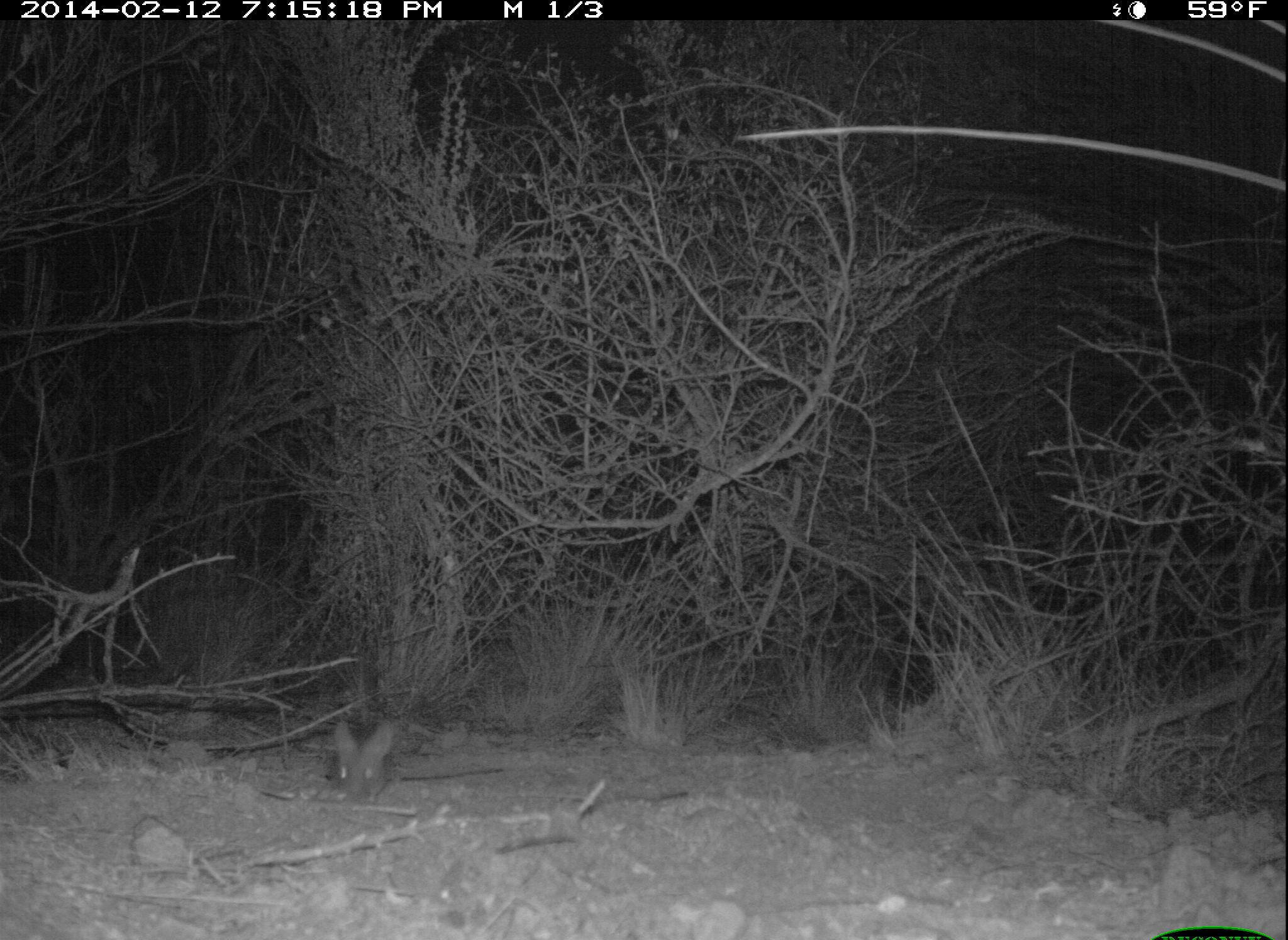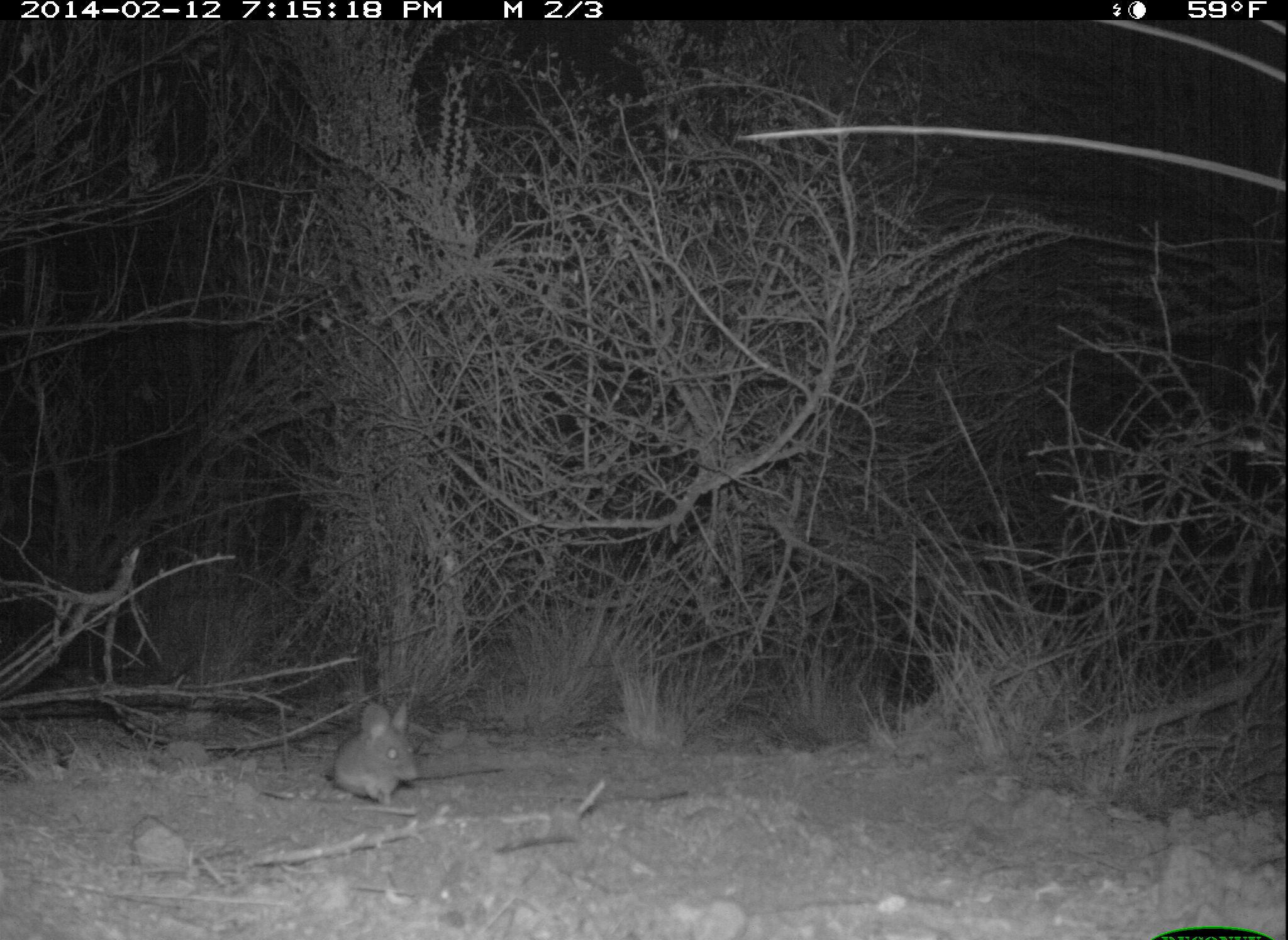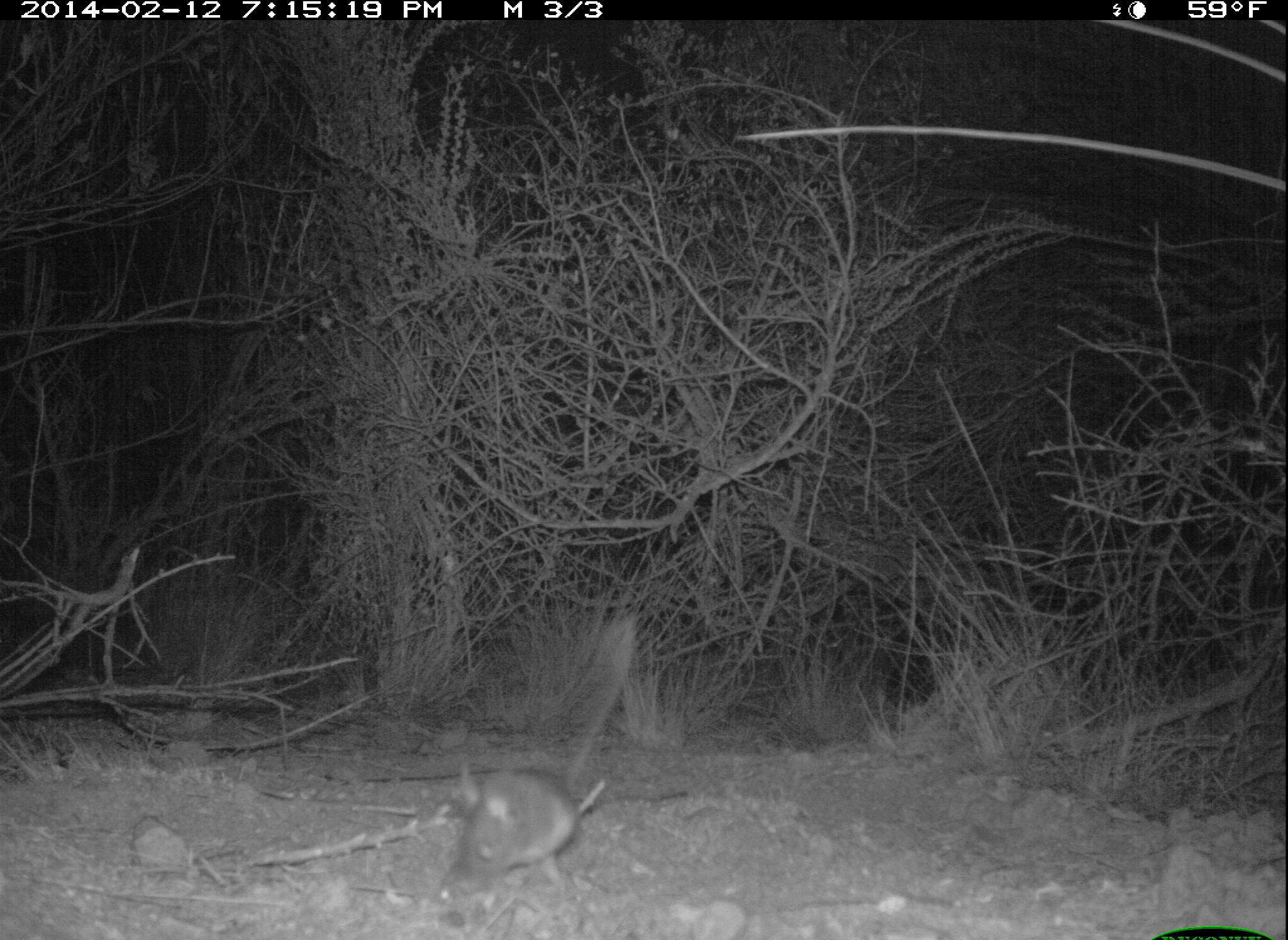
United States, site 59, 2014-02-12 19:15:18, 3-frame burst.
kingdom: Animalia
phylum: Chordata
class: Mammalia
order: Rodentia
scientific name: Rodentia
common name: rodent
Rodent (Rodentia).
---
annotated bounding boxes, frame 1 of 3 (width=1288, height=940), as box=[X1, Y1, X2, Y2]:
rodent: box=[332, 719, 398, 804]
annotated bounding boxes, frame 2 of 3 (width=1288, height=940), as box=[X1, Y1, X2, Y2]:
rodent: box=[332, 703, 418, 809]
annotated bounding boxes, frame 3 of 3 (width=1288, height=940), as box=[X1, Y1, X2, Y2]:
rodent: box=[441, 763, 578, 882]